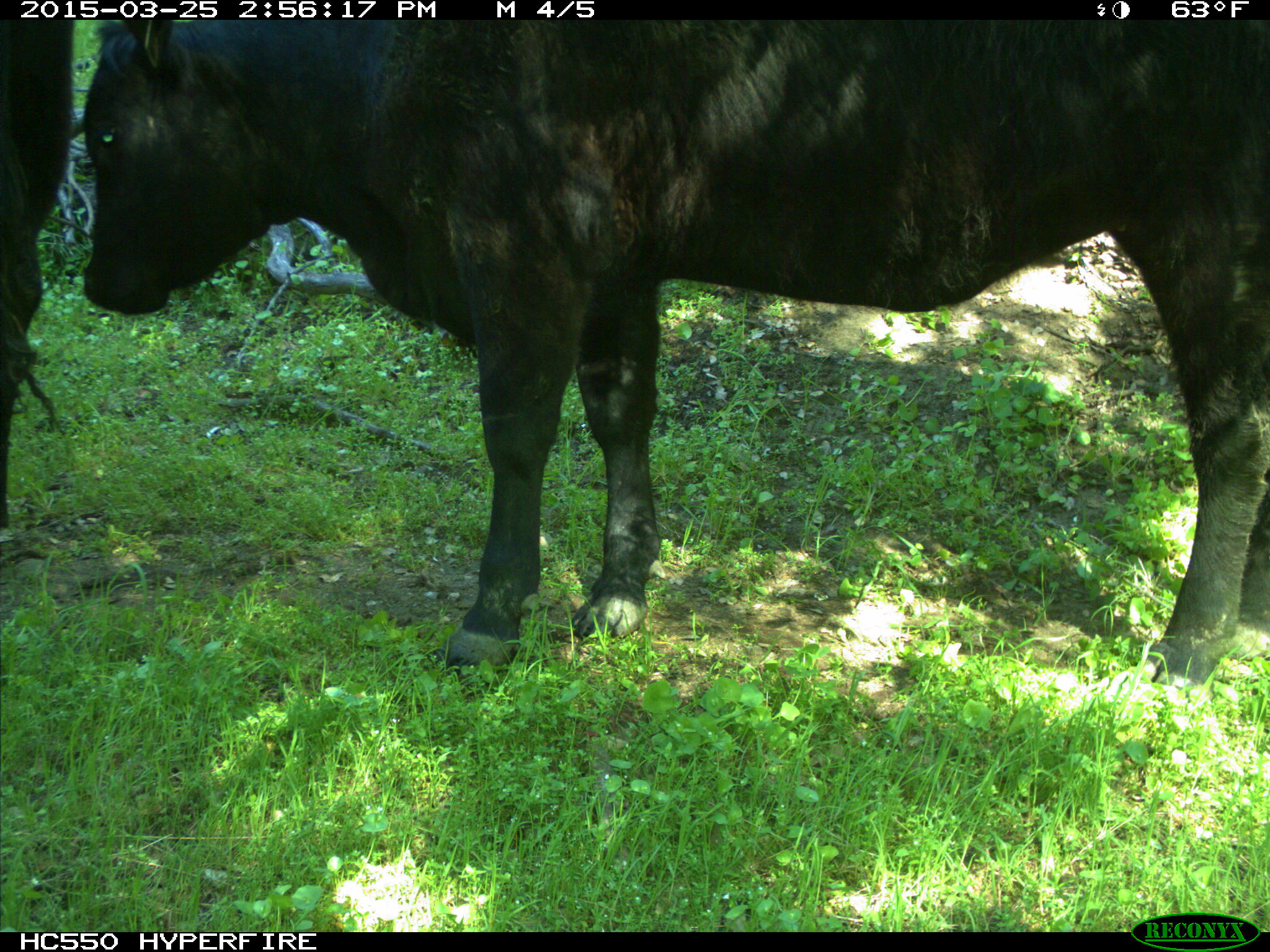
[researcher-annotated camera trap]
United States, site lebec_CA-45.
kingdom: Animalia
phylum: Chordata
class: Mammalia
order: Artiodactyla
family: Bovidae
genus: Bos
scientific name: Bos taurus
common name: domestic cow